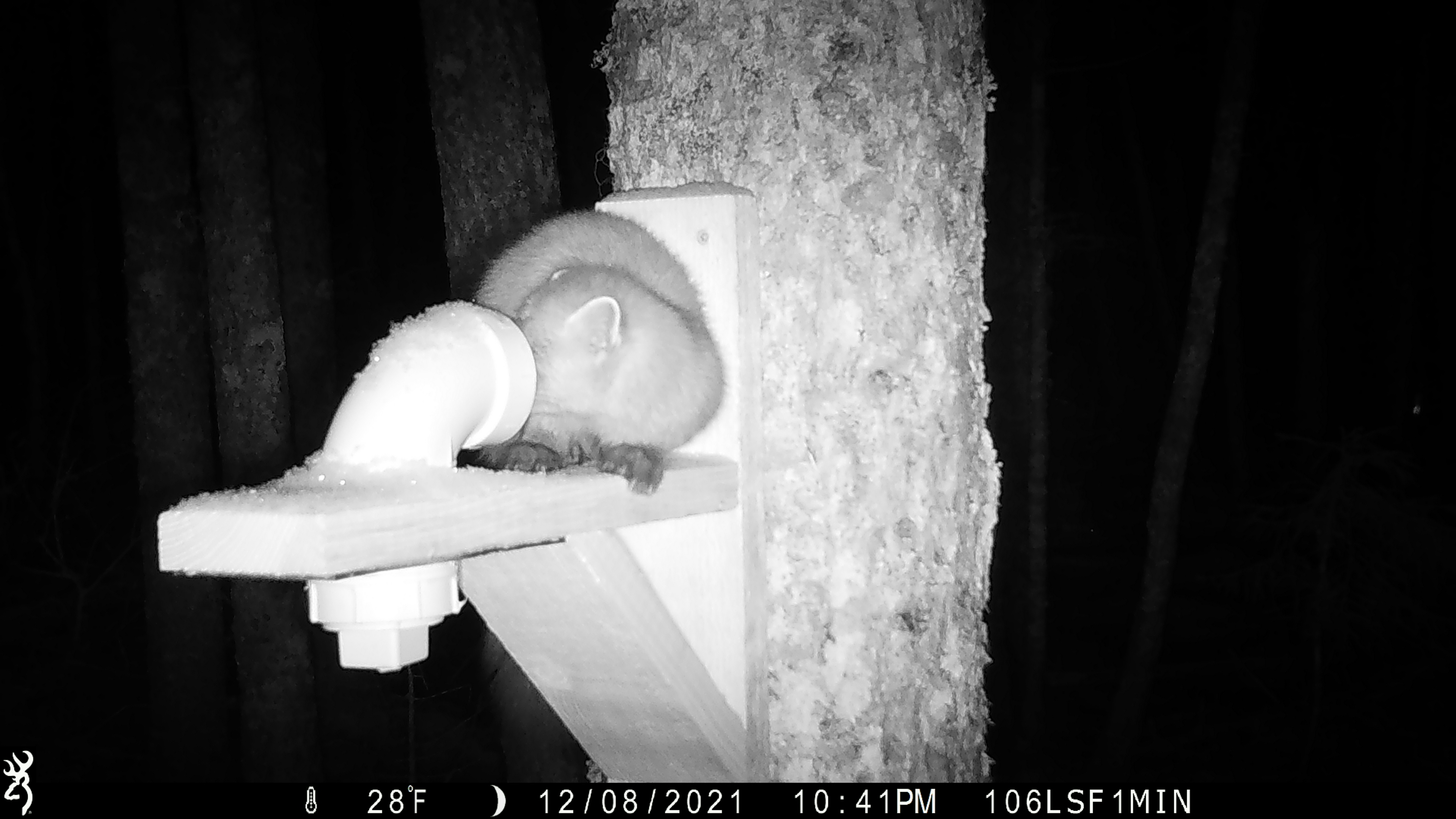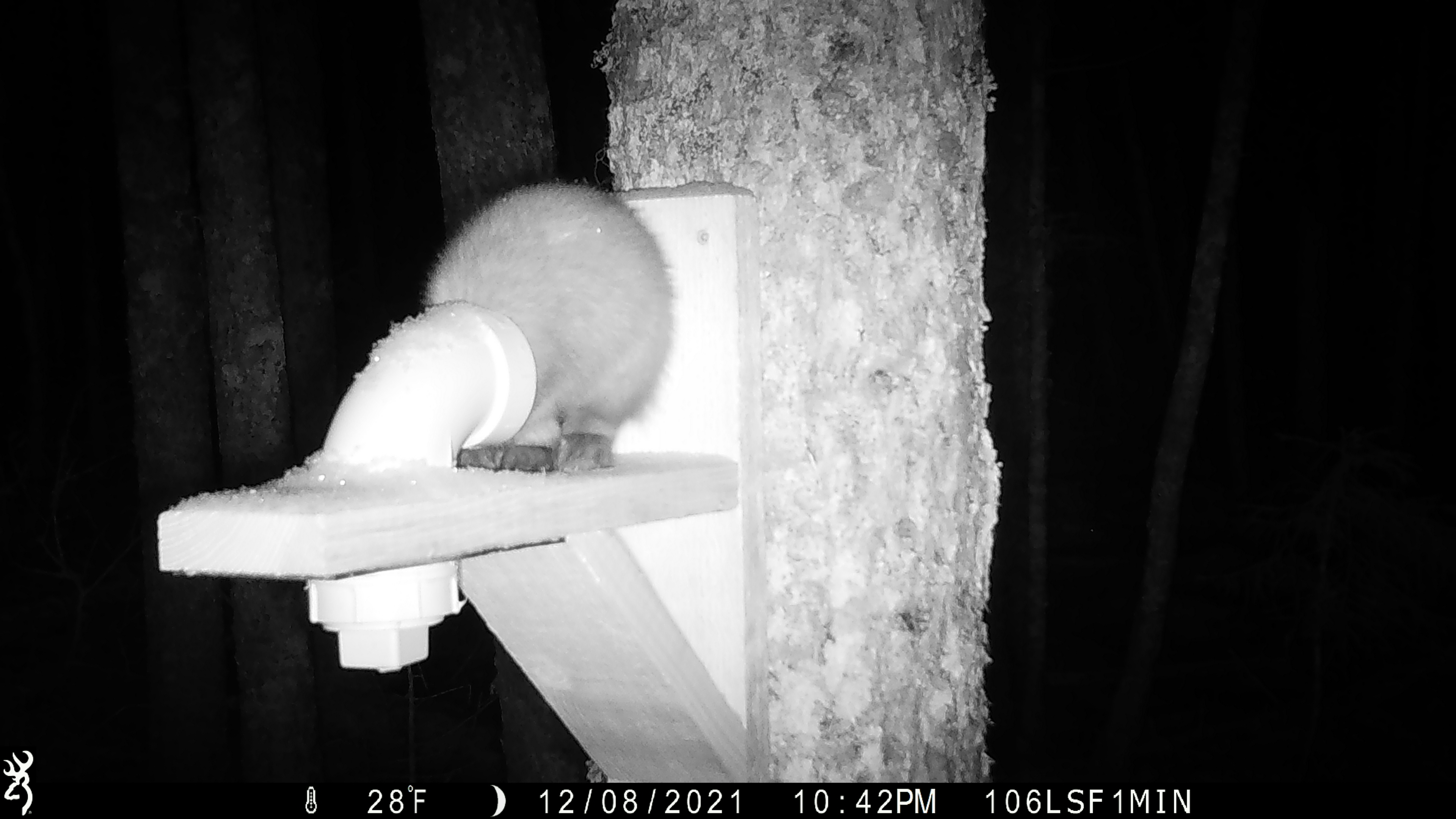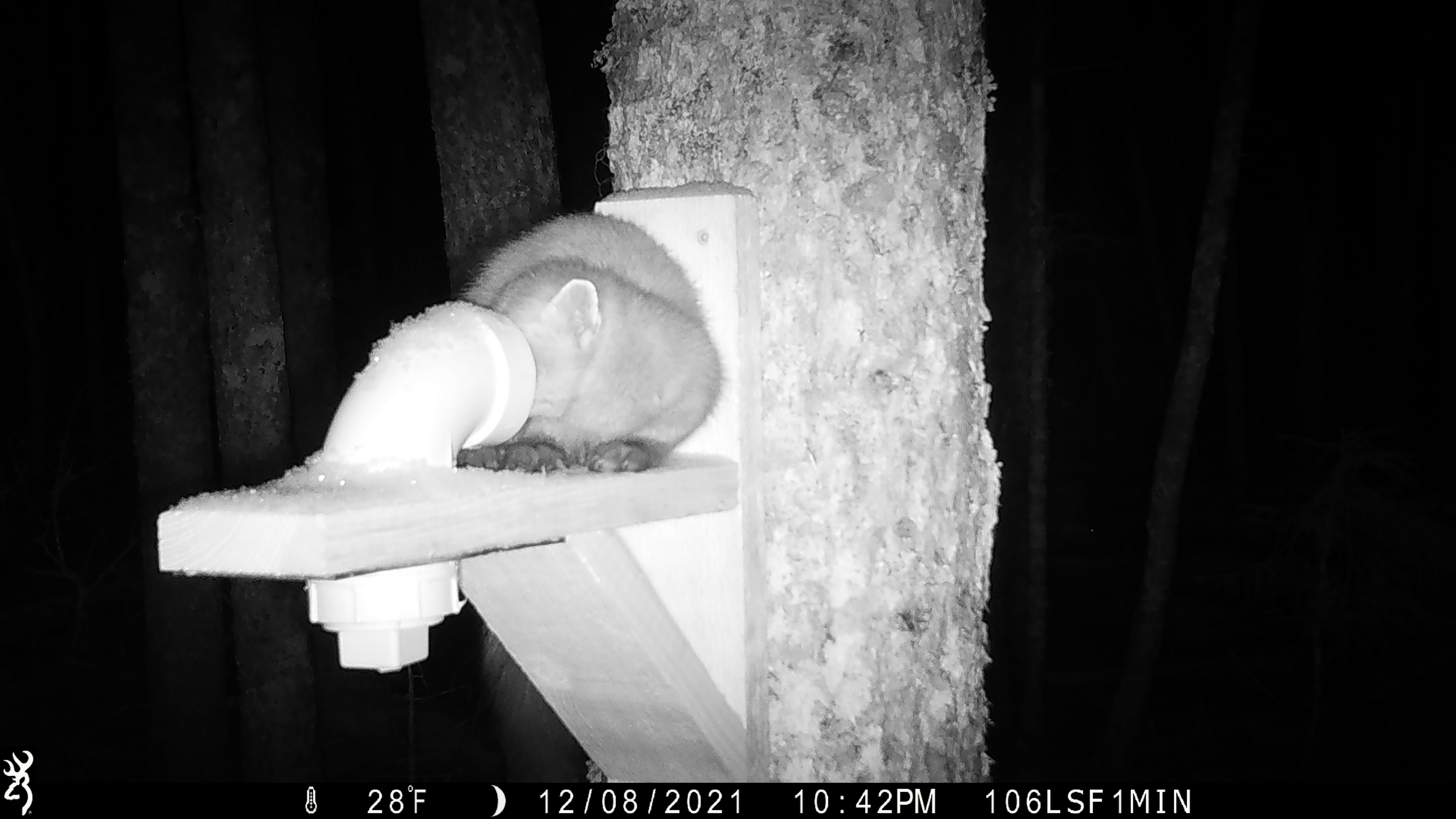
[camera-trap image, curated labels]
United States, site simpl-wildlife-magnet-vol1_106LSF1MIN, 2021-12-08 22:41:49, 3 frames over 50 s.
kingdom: Animalia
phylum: Chordata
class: Mammalia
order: Carnivora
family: Mustelidae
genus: Martes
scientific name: Martes americana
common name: american marten